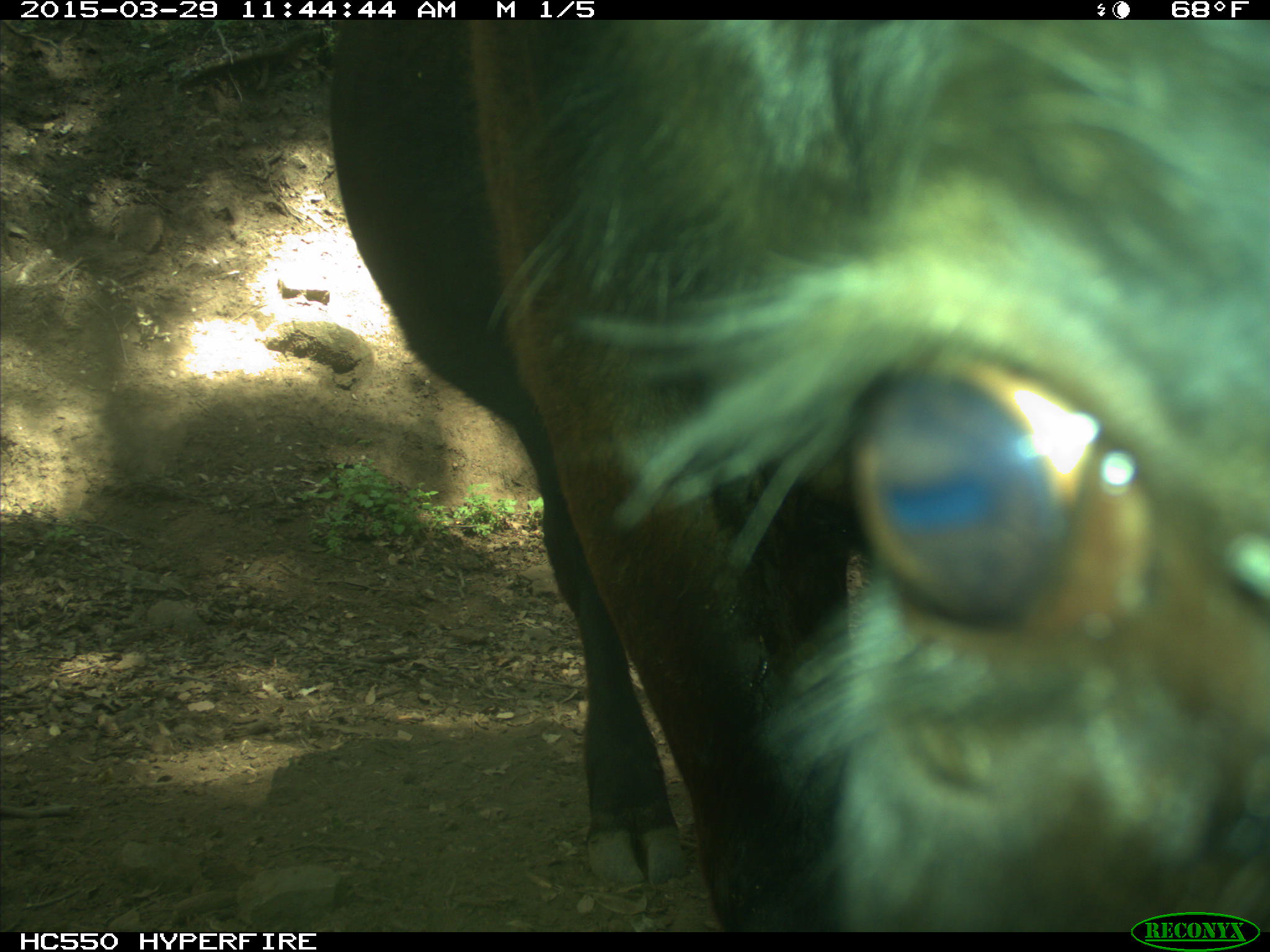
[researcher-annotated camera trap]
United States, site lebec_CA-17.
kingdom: Animalia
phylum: Chordata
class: Mammalia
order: Artiodactyla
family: Bovidae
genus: Bos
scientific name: Bos taurus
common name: domestic cow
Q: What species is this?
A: Bos taurus (domestic cow).